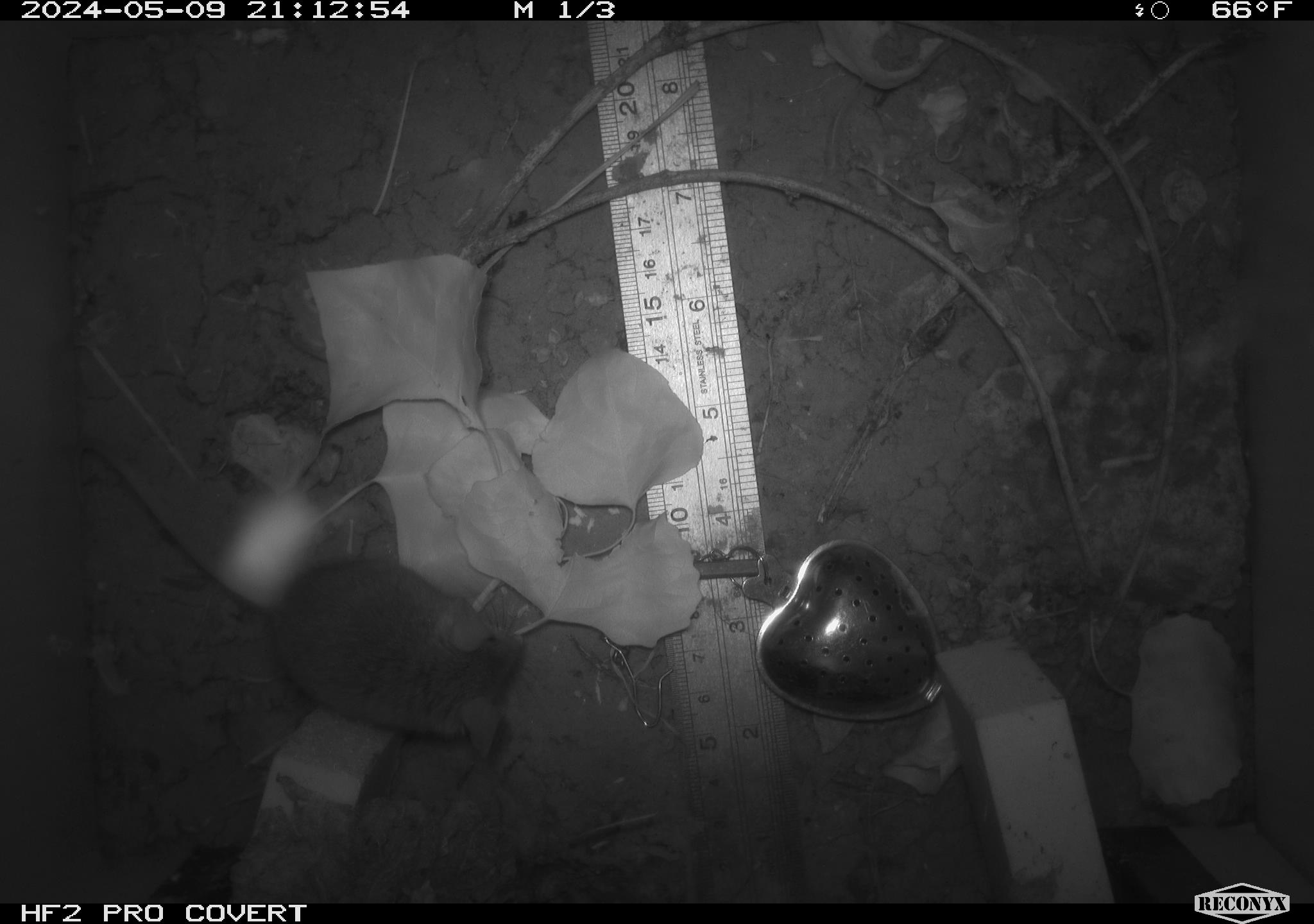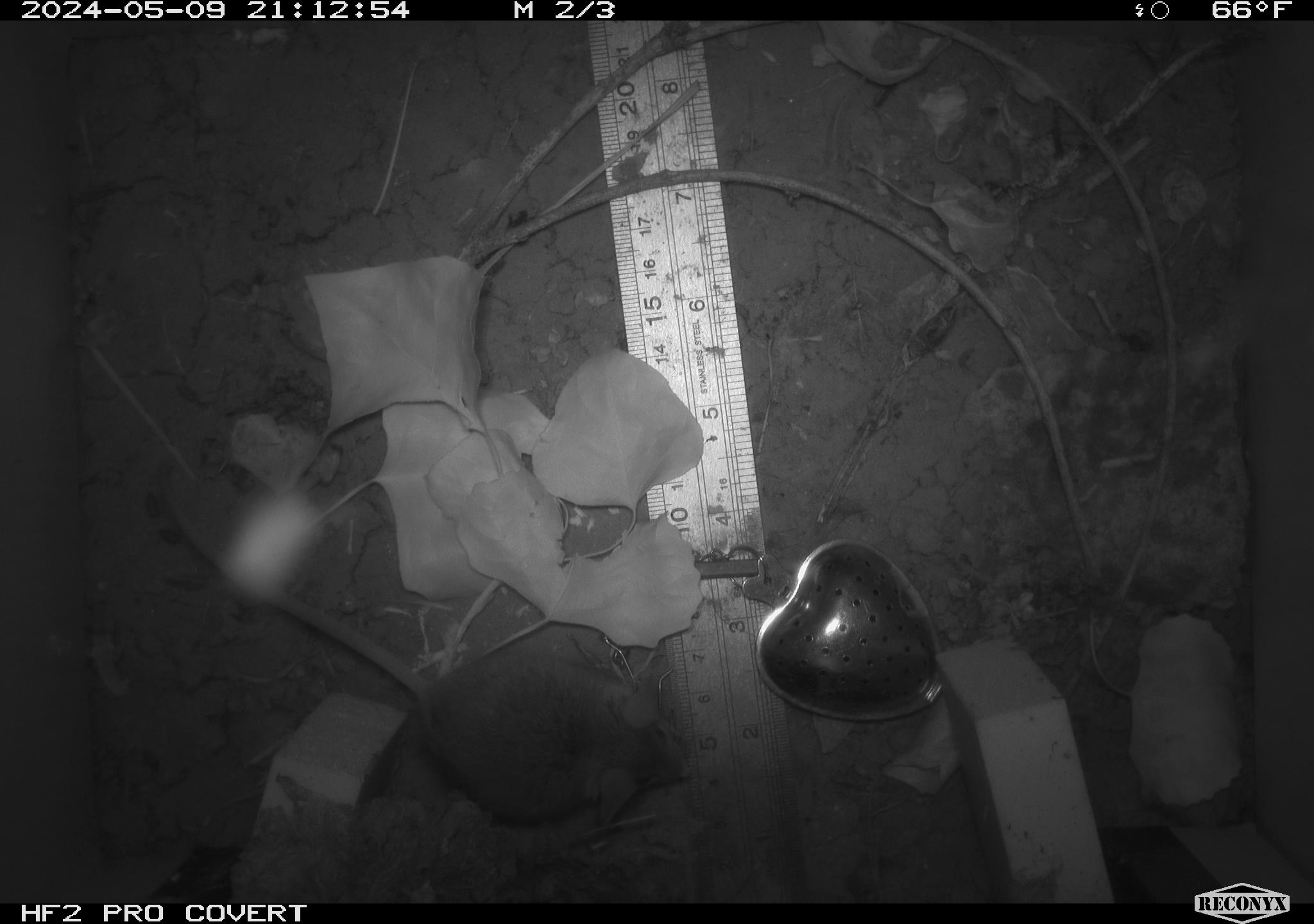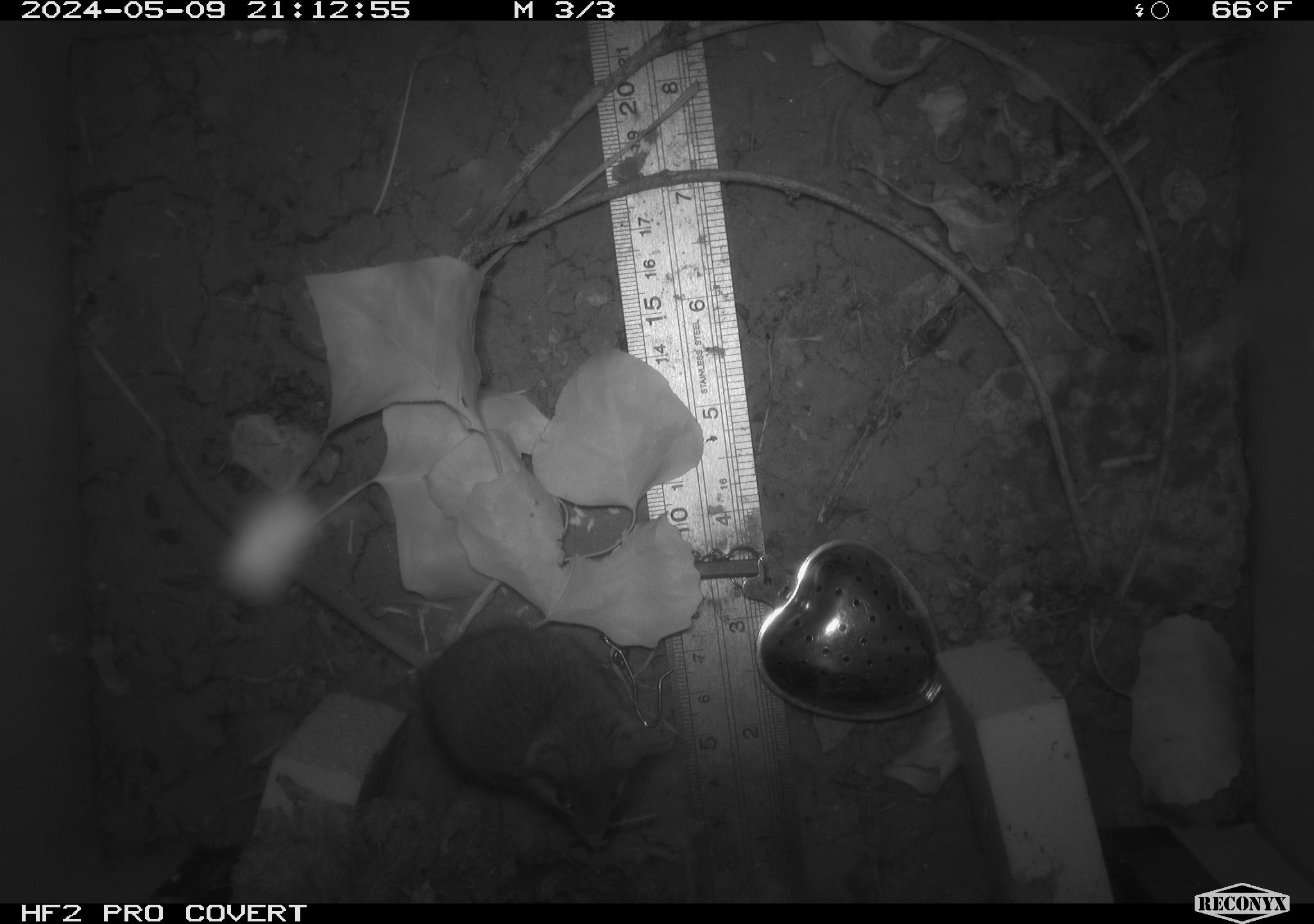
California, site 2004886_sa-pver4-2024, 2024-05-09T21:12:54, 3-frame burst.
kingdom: Animalia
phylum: Chordata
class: Mammalia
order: Rodentia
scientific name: Rodentia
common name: mouse species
Mouse species (Rodentia).